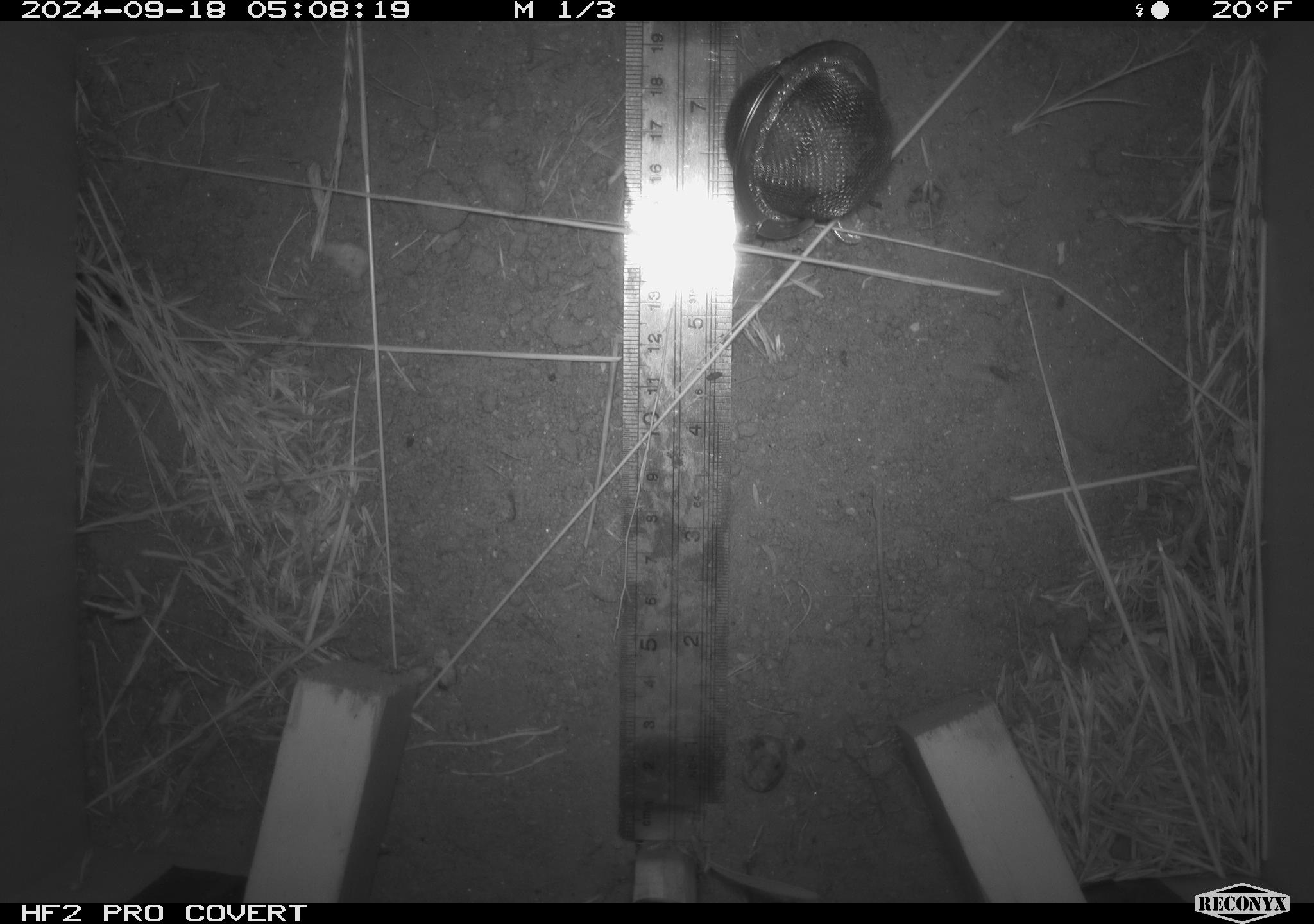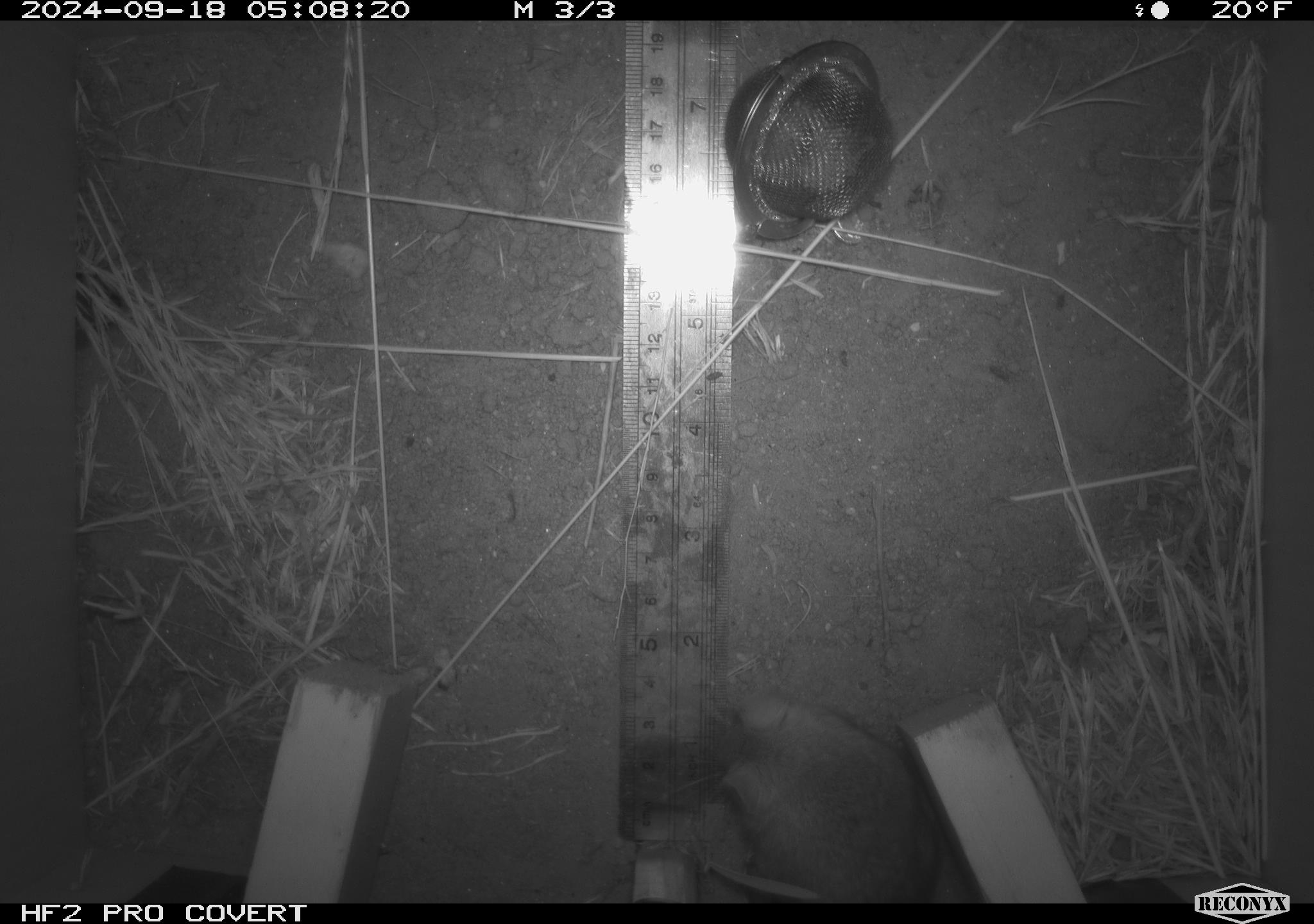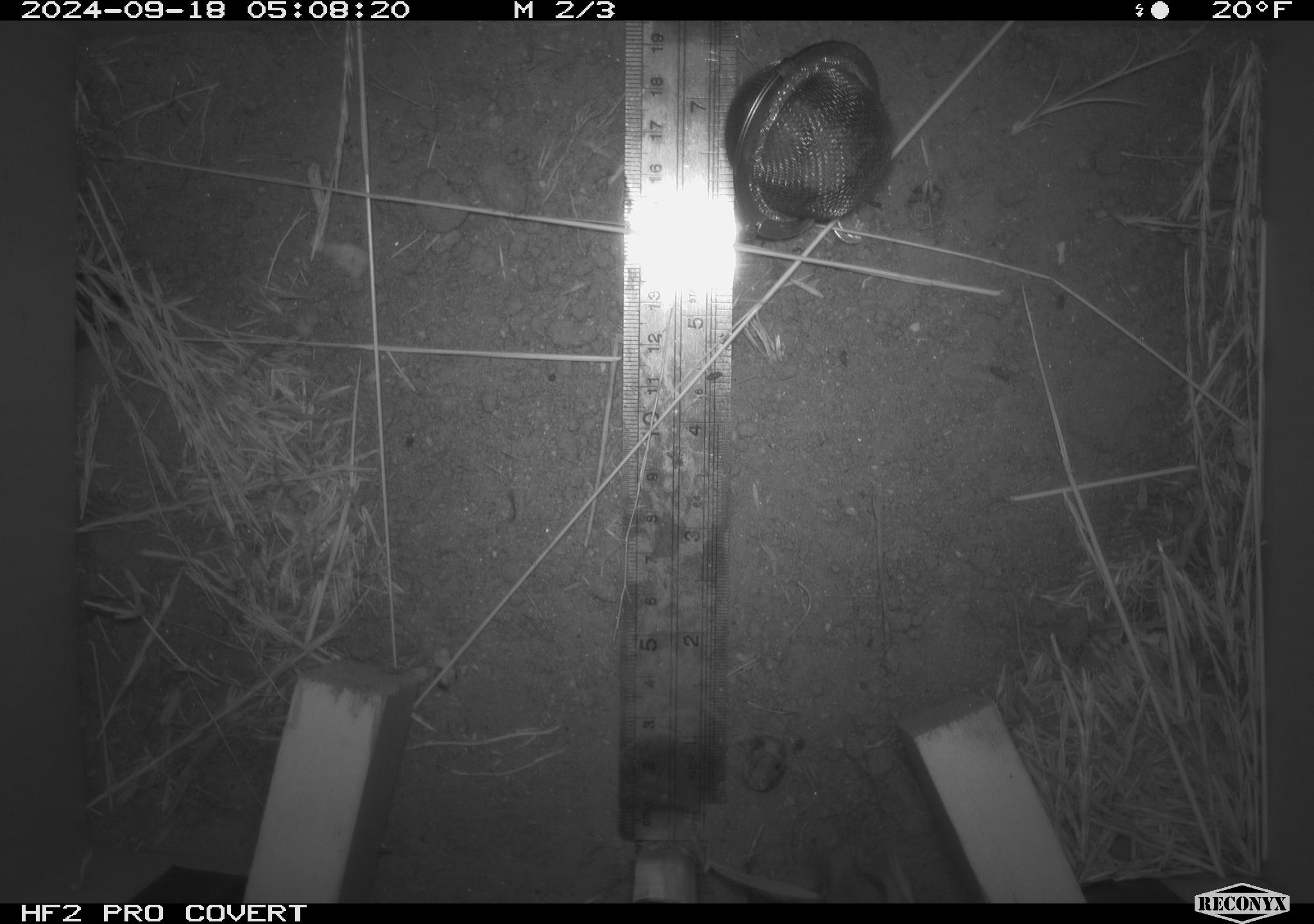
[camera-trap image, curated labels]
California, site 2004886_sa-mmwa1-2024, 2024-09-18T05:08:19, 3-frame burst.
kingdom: Animalia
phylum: Chordata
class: Mammalia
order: Rodentia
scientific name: Rodentia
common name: mouse species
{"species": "mouse species (Rodentia)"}